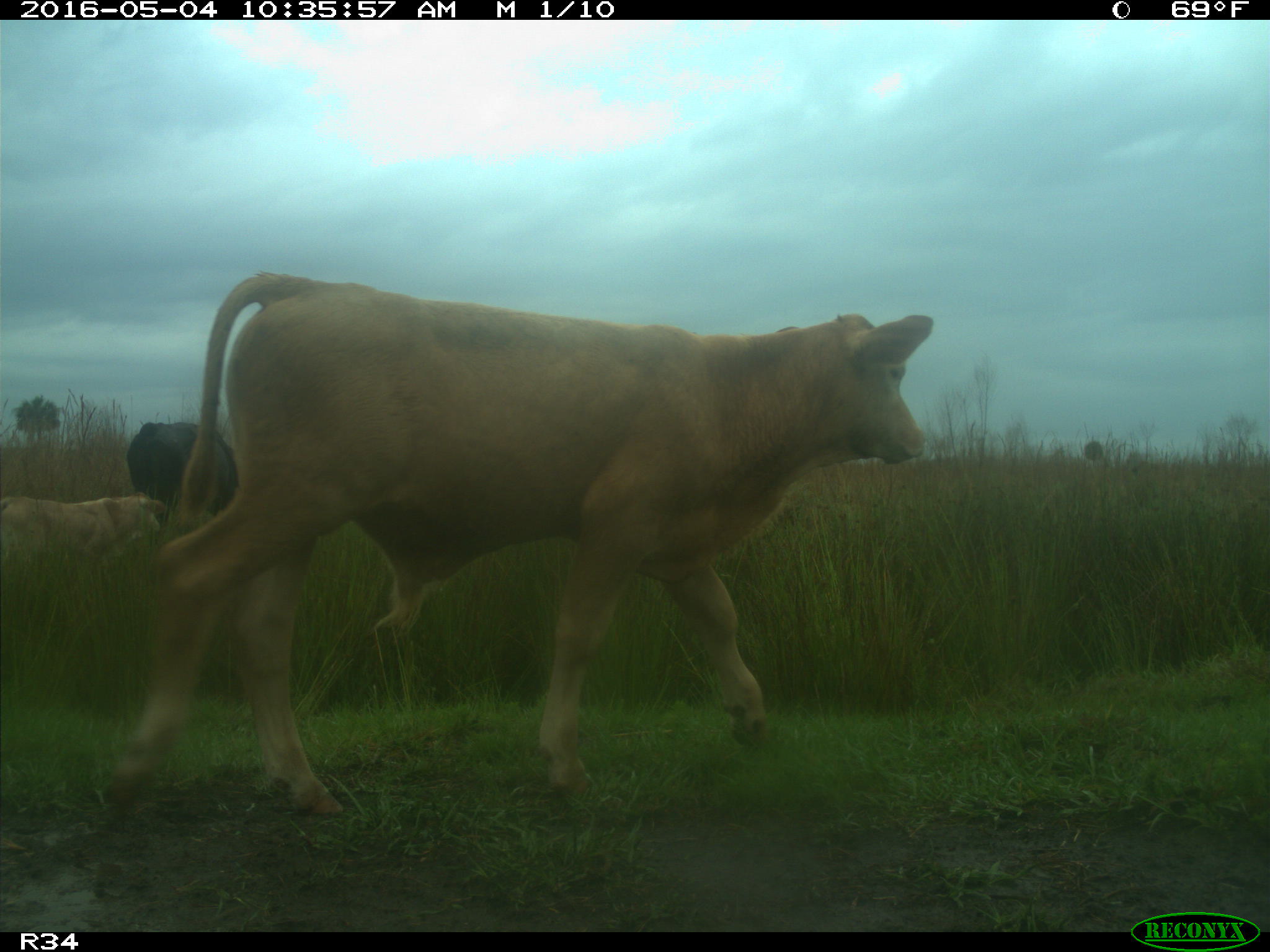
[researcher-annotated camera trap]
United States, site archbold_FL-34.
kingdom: Animalia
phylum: Chordata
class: Mammalia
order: Artiodactyla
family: Bovidae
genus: Bos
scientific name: Bos taurus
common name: domestic cow